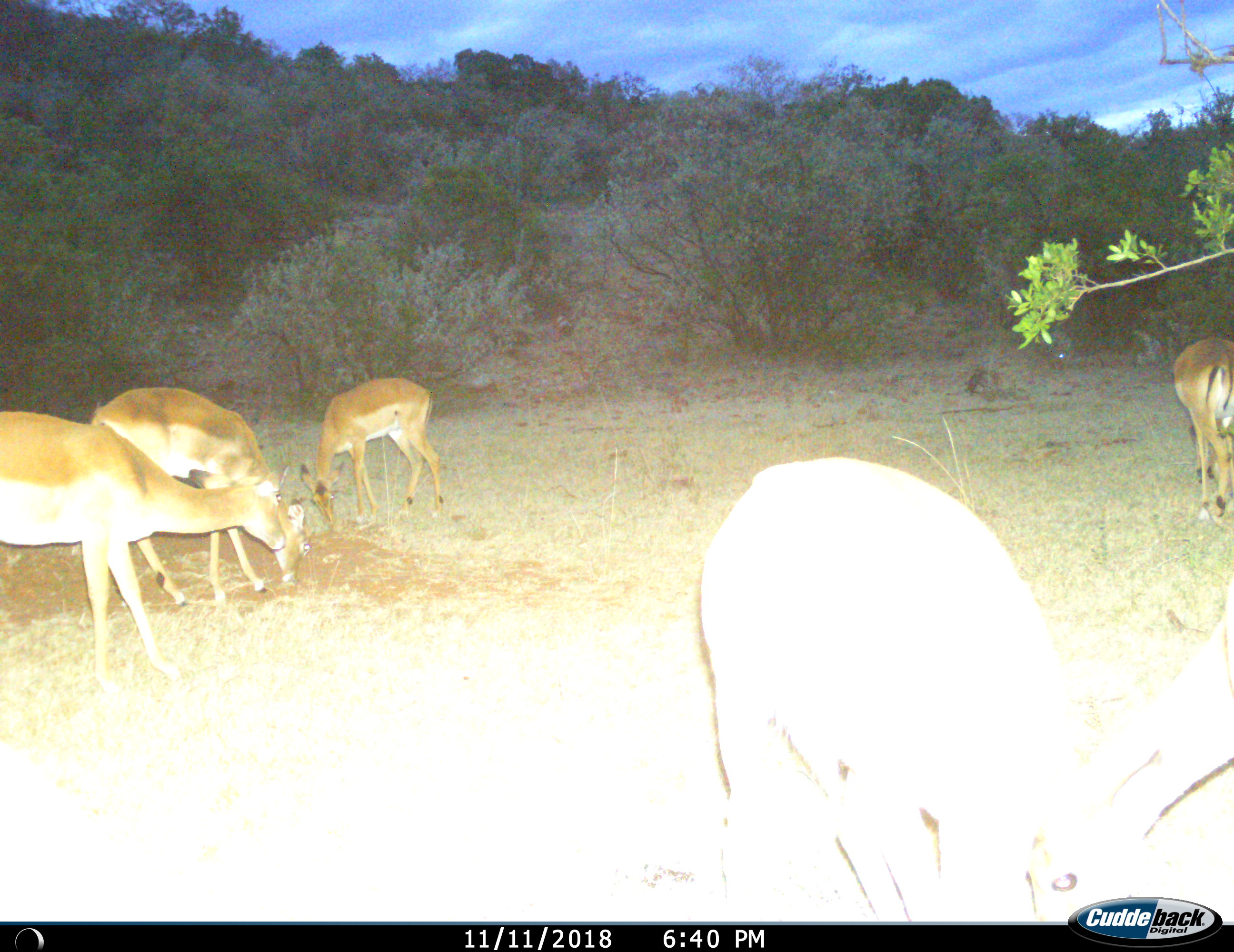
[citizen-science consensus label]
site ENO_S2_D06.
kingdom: Animalia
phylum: Chordata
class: Mammalia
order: Artiodactyla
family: Bovidae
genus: Aepyceros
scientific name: Aepyceros melampus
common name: impala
Impala (Aepyceros melampus), count 5. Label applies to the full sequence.